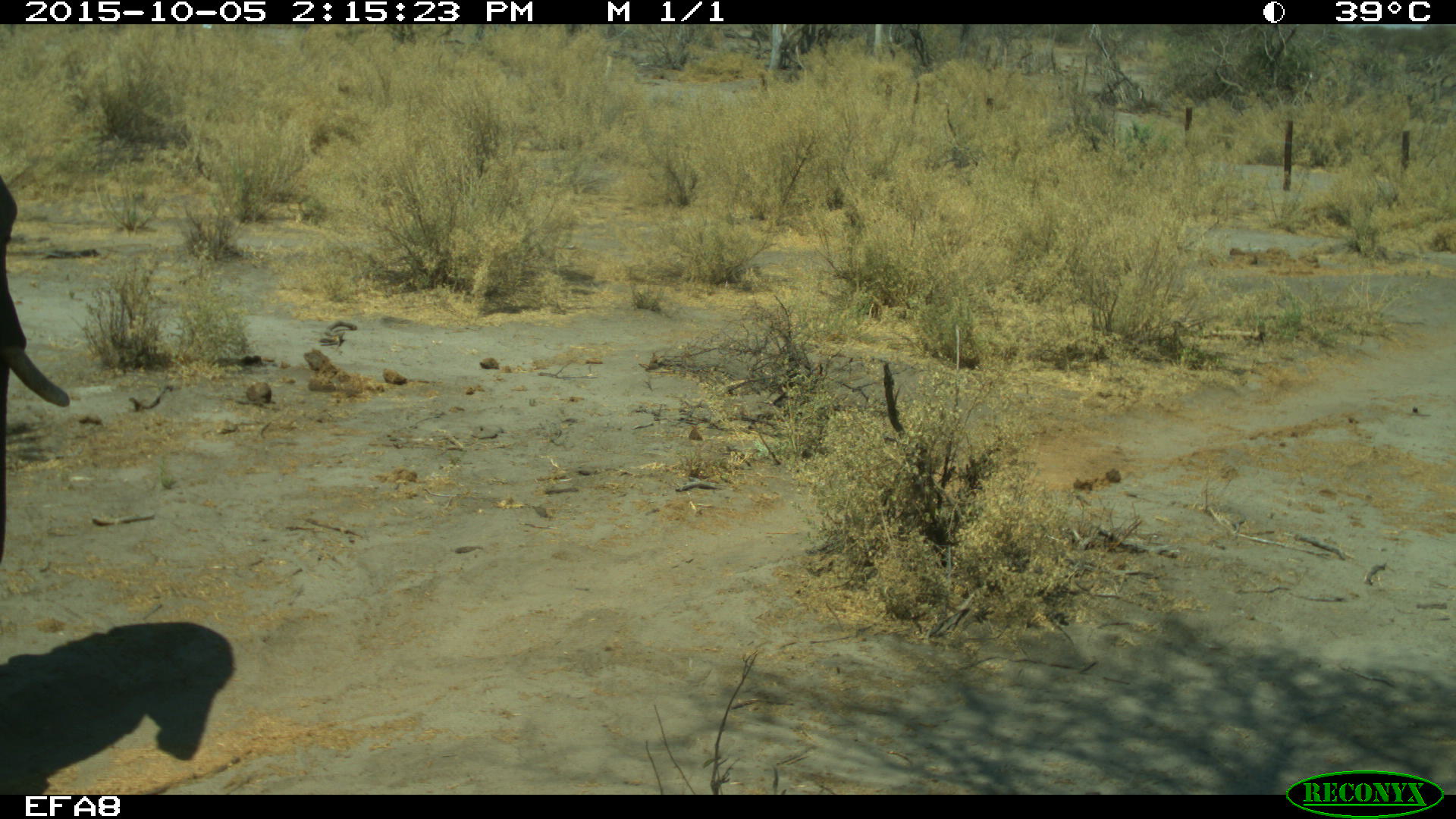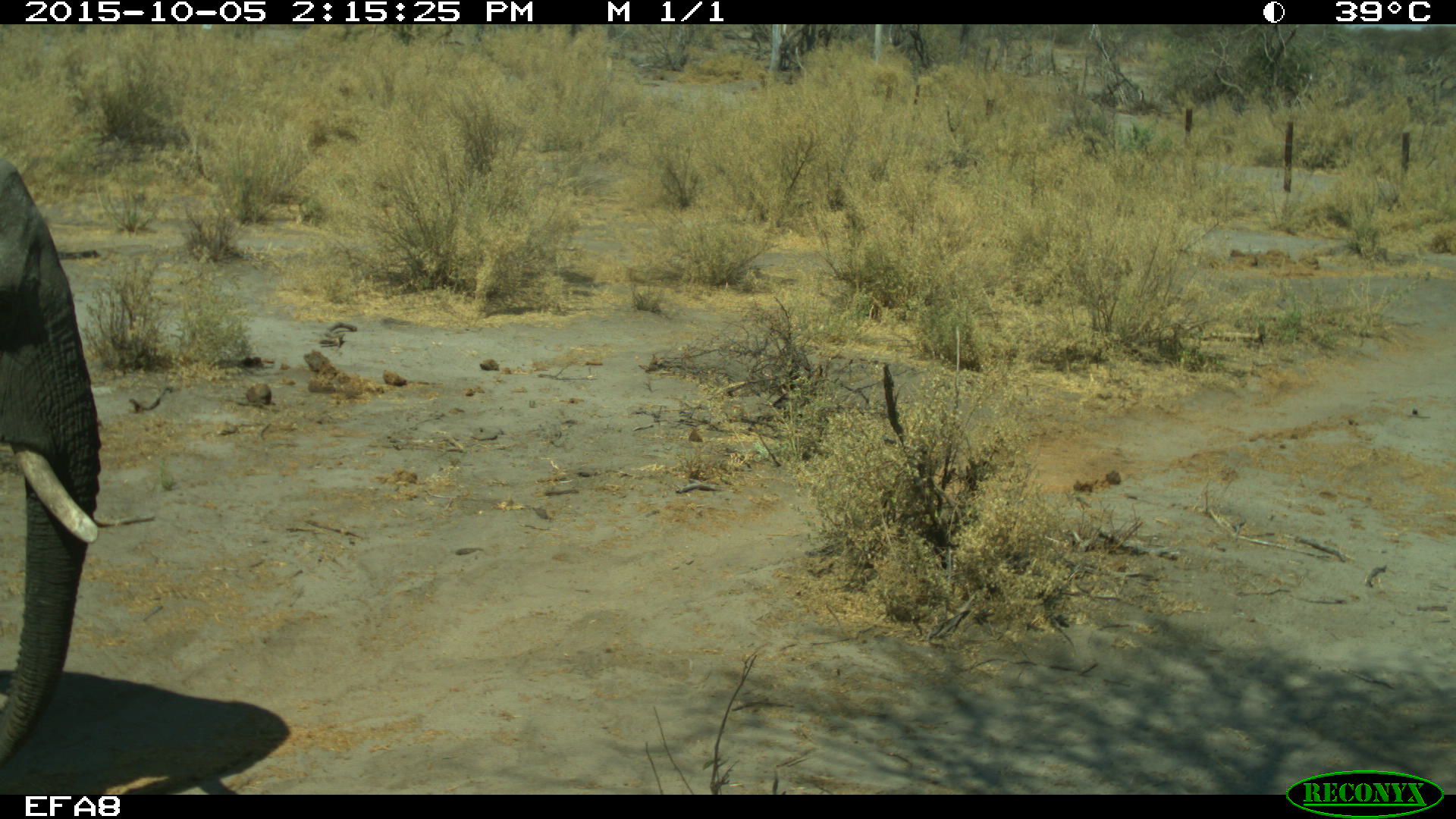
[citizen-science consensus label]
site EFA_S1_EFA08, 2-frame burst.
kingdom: Animalia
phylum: Chordata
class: Mammalia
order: Proboscidea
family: Elephantidae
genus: Loxodonta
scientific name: Loxodonta africana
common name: african bush elephant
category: elephant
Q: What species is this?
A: Elephant (african bush elephant) (Loxodonta africana).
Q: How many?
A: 1.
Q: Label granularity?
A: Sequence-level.